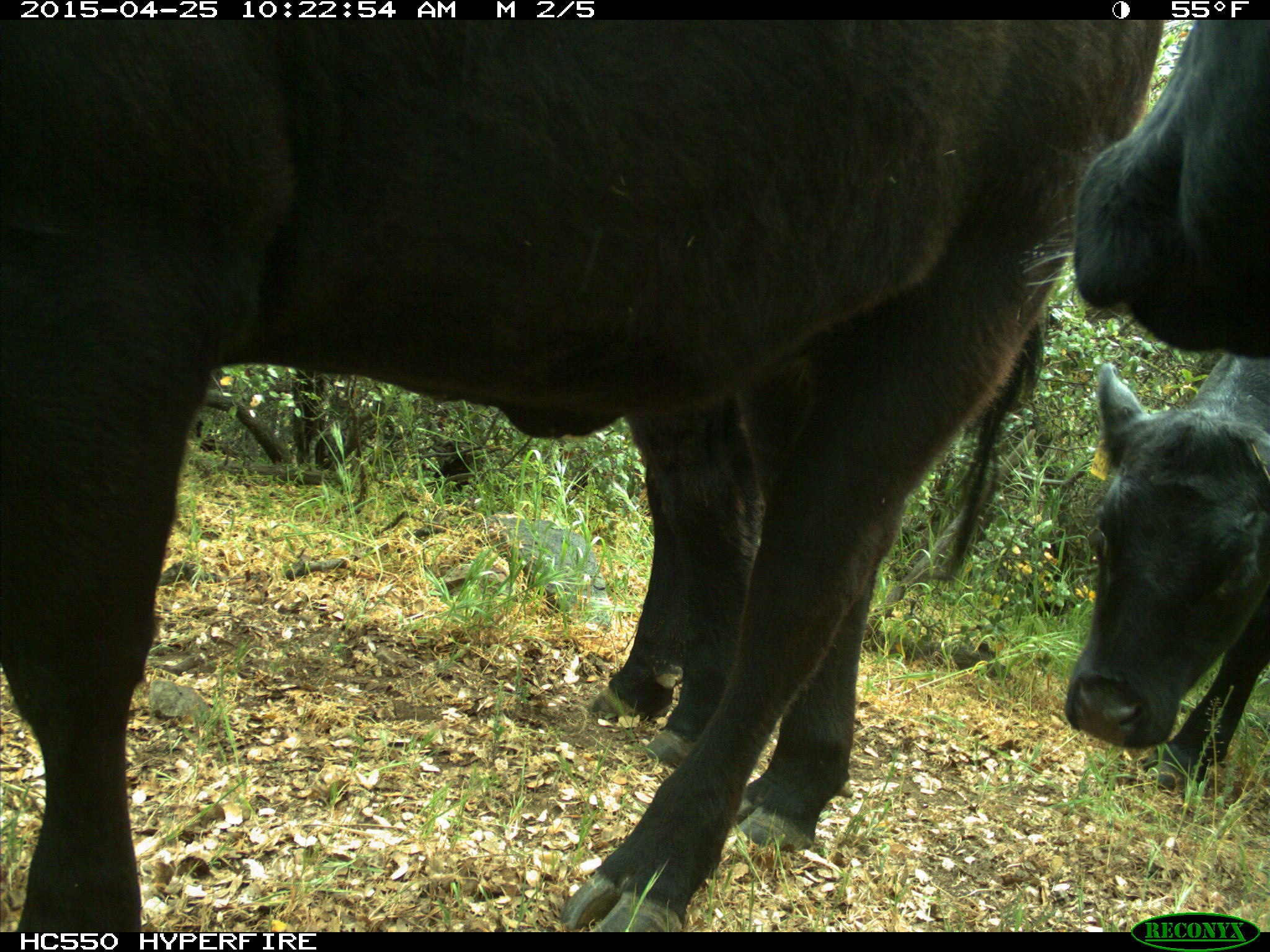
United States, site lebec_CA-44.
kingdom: Animalia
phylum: Chordata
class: Mammalia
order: Artiodactyla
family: Suidae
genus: Sus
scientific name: Sus scrofa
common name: wild boar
Sus scrofa (wild boar).